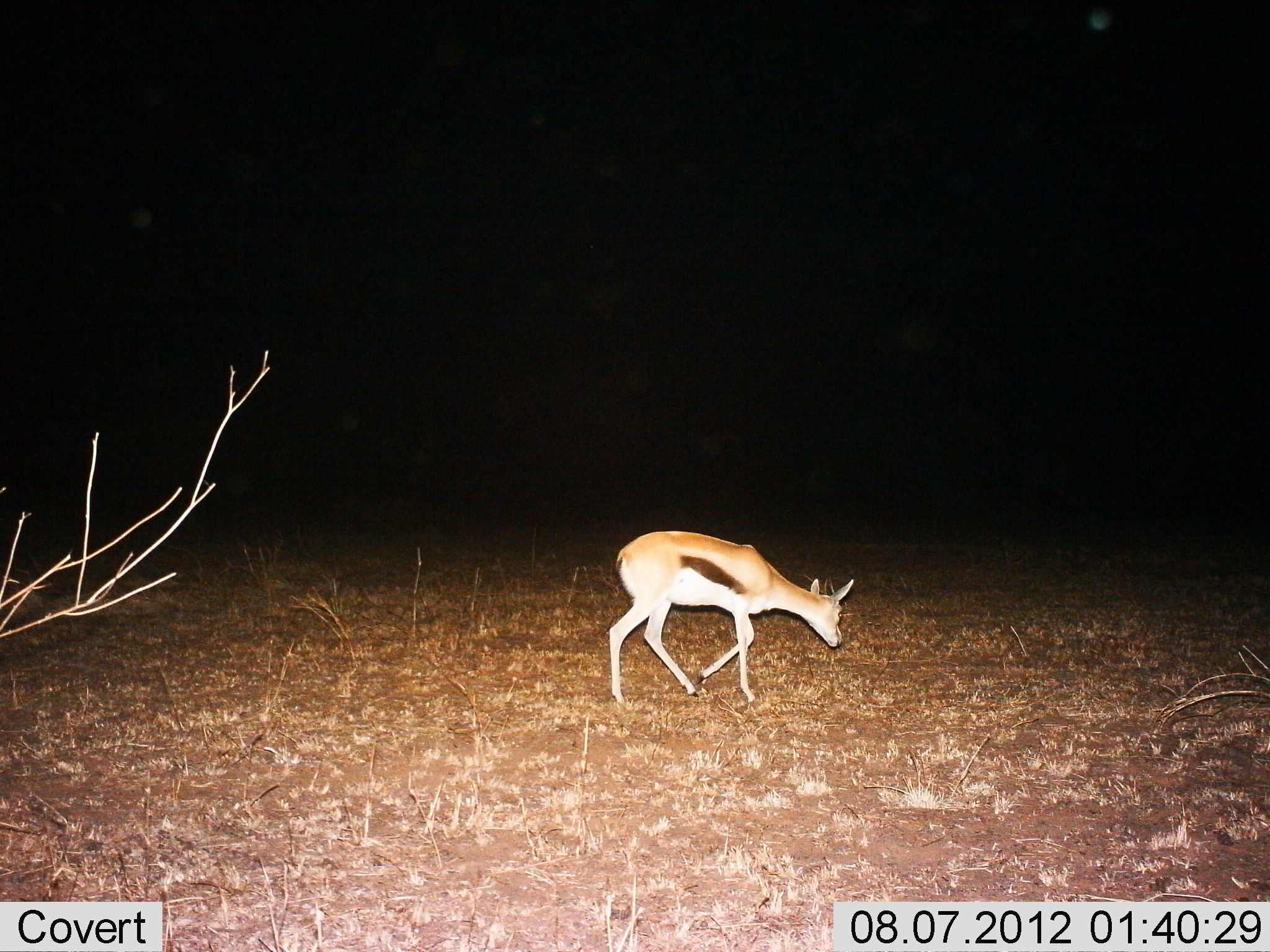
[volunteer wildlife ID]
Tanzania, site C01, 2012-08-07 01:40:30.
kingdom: Animalia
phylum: Chordata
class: Mammalia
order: Artiodactyla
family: Bovidae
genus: Eudorcas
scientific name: Eudorcas thomsonii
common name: thomson's gazelle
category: gazellethomsons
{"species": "gazellethomsons (thomson's gazelle) (Eudorcas thomsonii)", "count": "1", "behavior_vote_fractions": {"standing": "10%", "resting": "0%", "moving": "80%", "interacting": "0%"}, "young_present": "0%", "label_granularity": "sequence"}